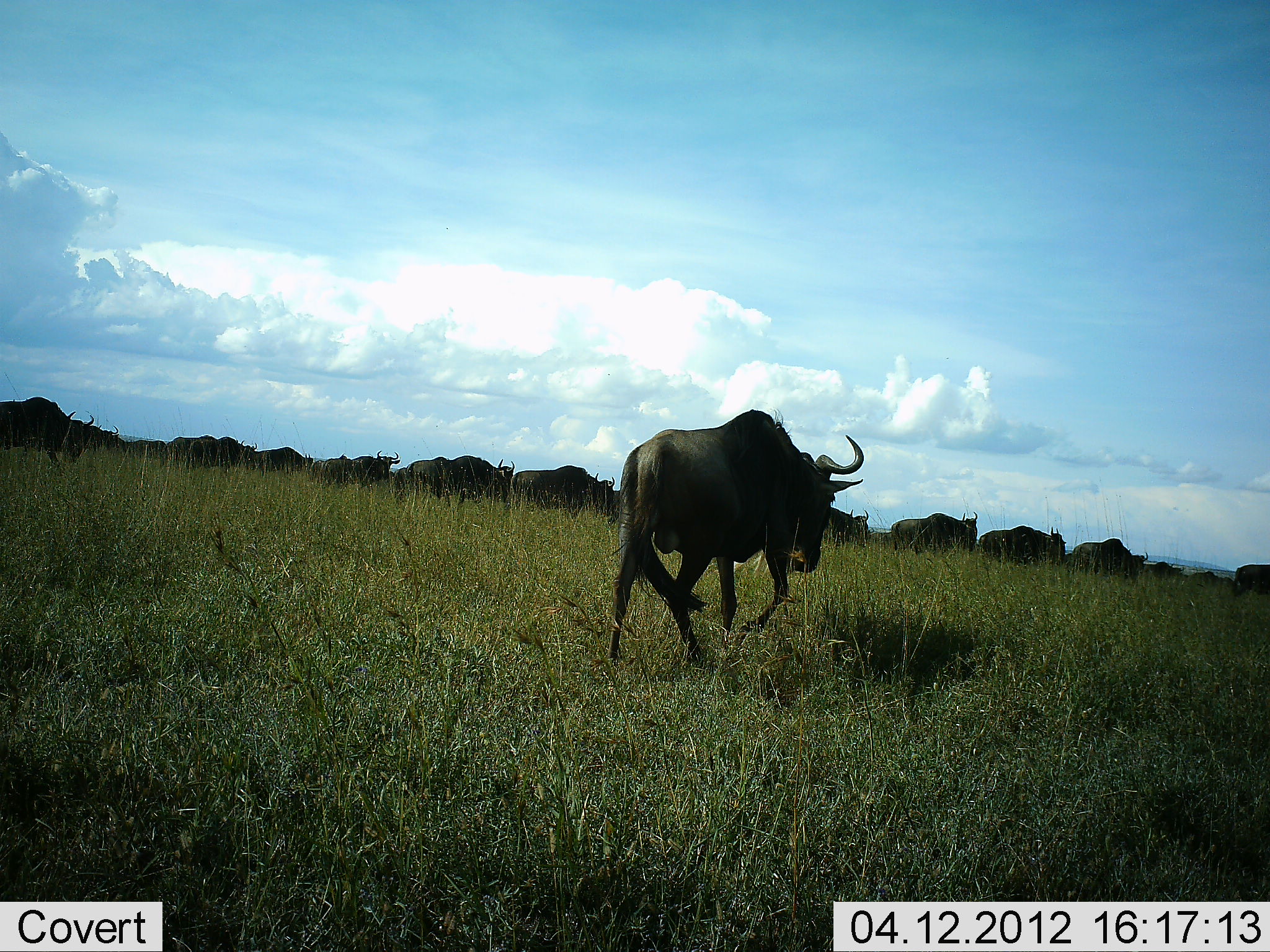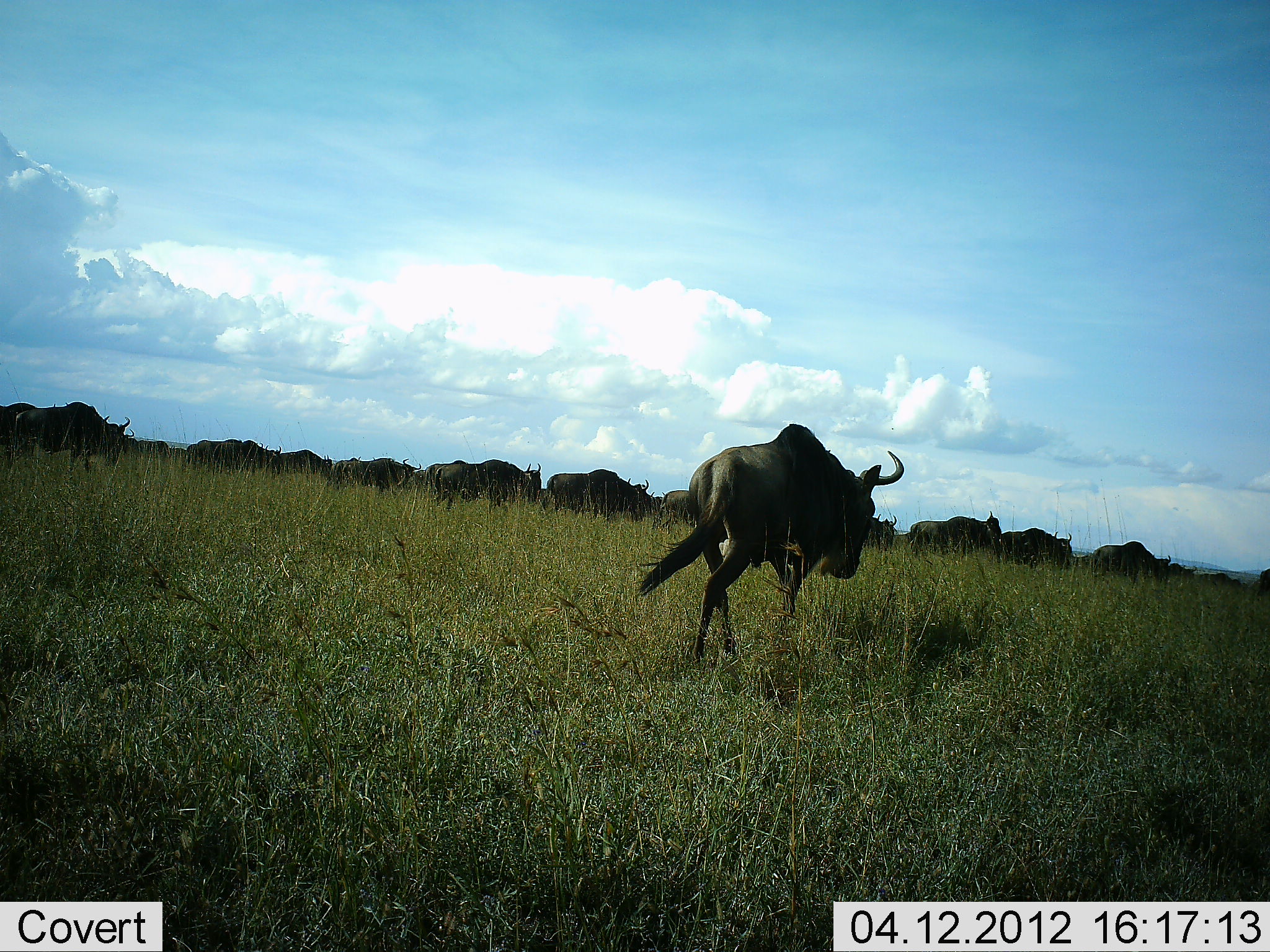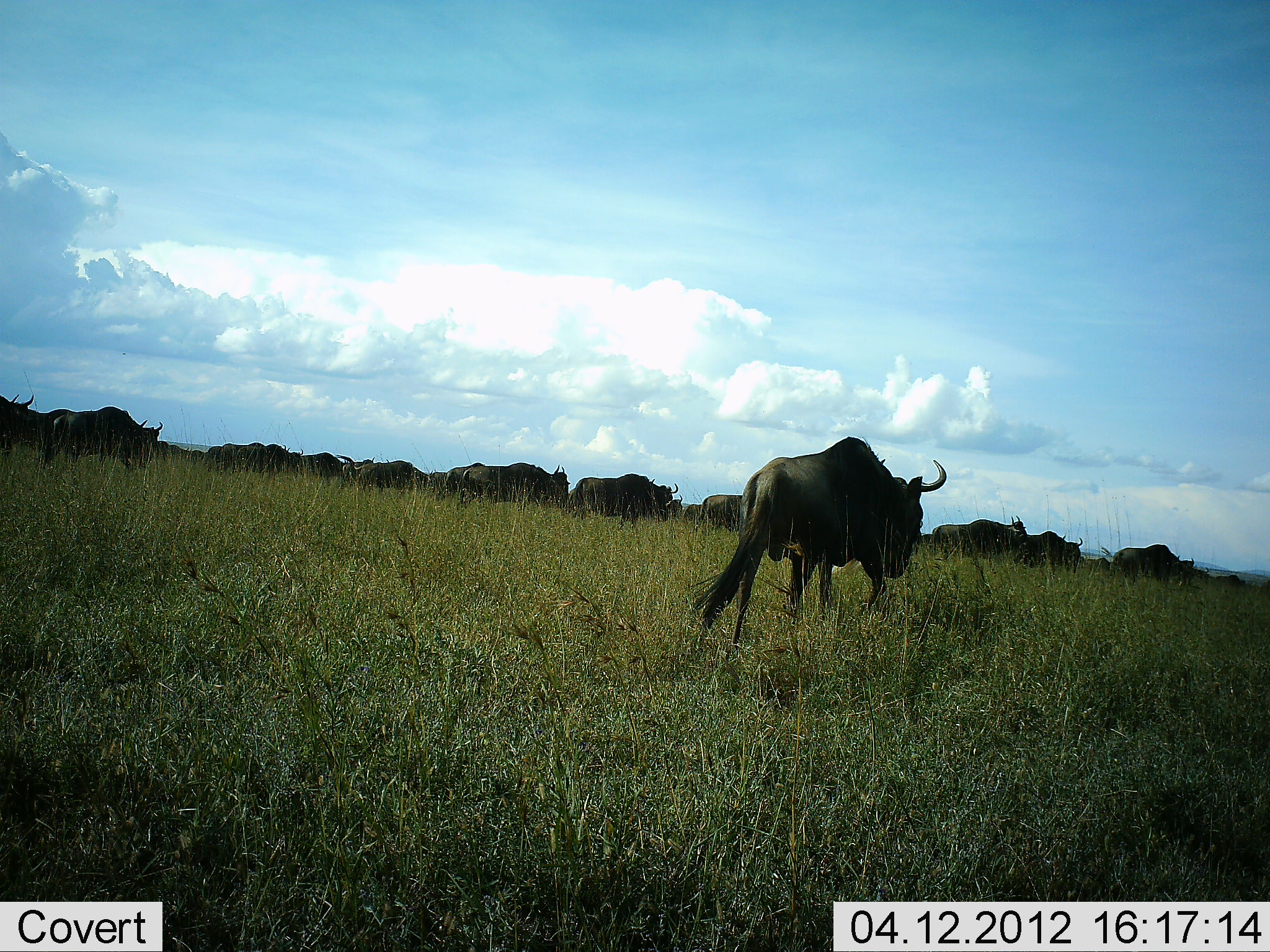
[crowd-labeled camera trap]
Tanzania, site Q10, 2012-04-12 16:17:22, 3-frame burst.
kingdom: Animalia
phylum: Chordata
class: Mammalia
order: Artiodactyla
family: Bovidae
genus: Connochaetes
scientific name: Connochaetes taurinus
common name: blue wildebeest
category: wildebeest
Wildebeest (blue wildebeest) (Connochaetes taurinus), count 11-50. Behavior (volunteer vote fractions): standing 0%, resting 0%, moving 100%, interacting 0%. Young present (vote fraction): 0%. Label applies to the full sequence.